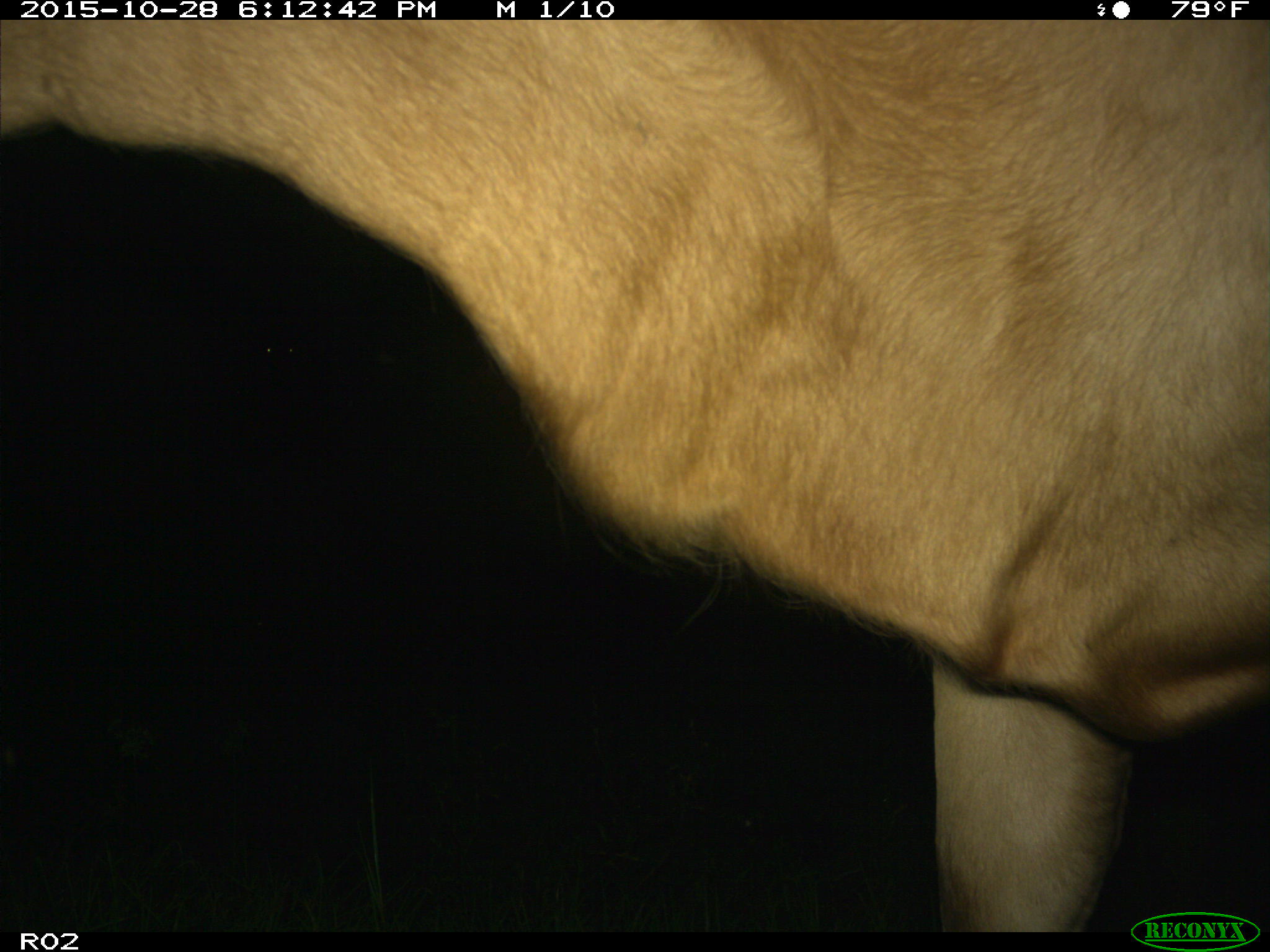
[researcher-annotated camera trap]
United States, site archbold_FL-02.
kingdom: Animalia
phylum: Chordata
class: Mammalia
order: Artiodactyla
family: Bovidae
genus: Bos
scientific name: Bos taurus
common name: domestic cow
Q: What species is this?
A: Bos taurus (domestic cow).